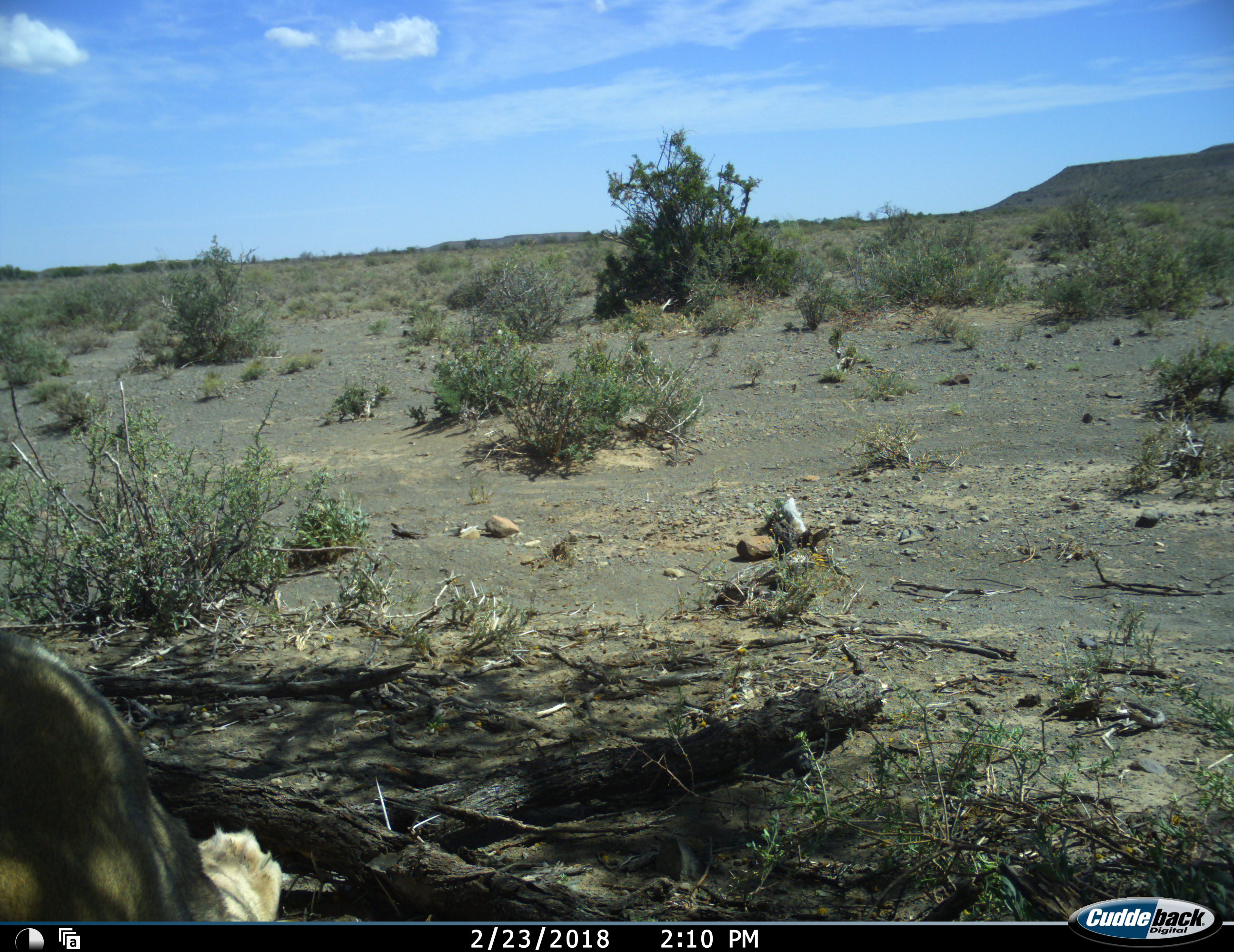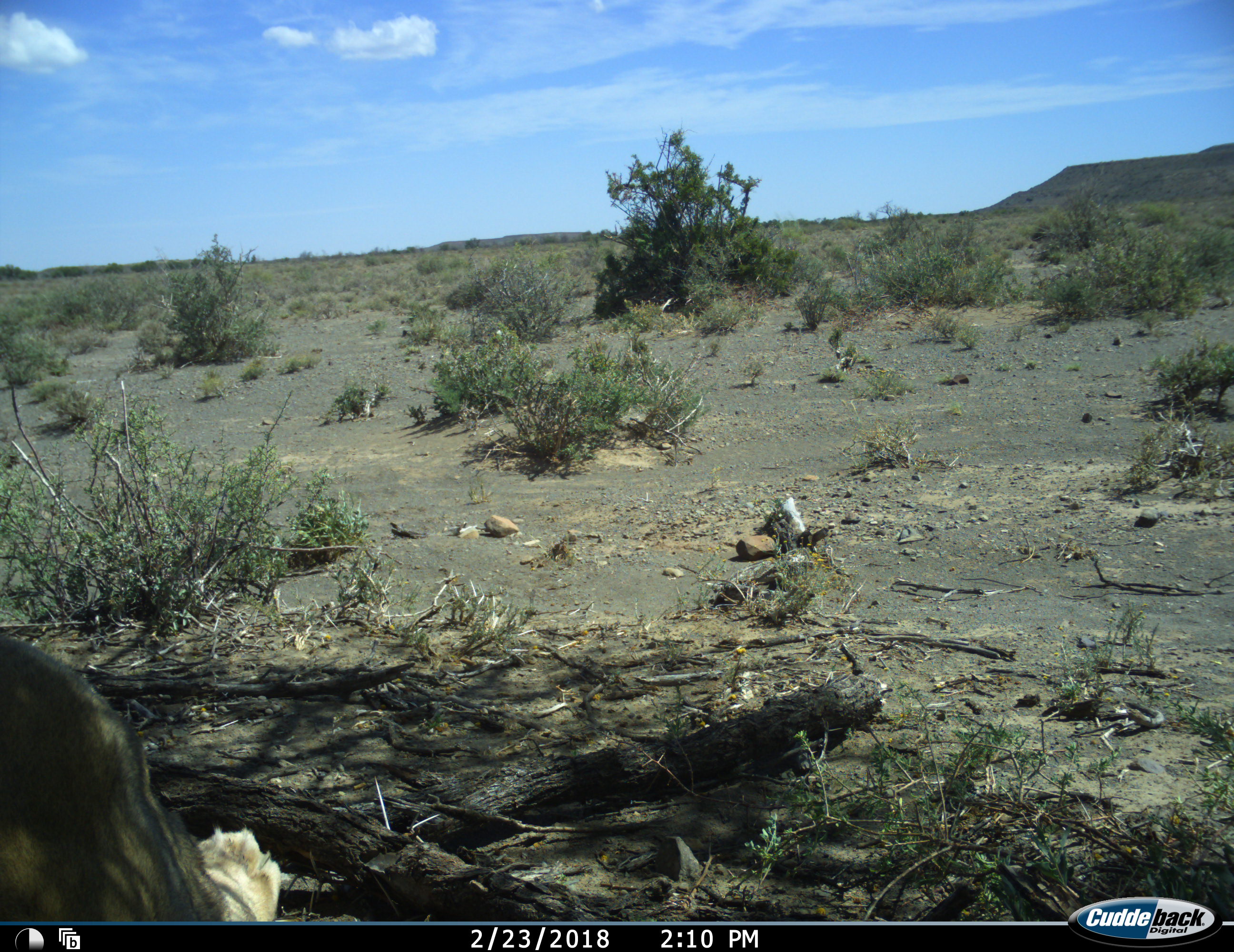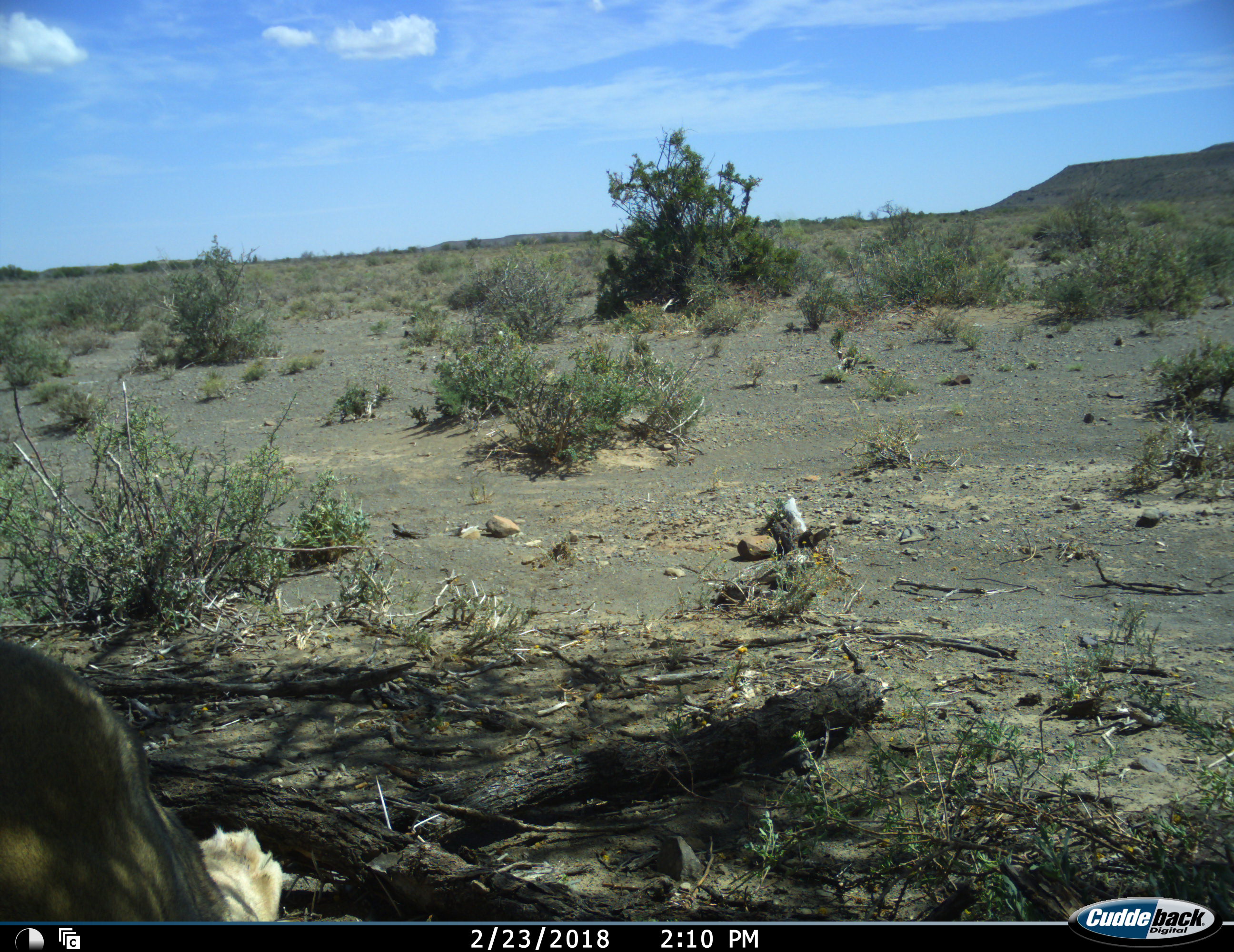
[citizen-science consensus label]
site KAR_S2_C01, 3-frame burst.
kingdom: Animalia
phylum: Chordata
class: Mammalia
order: Carnivora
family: Felidae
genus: Panthera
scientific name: Panthera leo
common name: lion female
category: lionfemale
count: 1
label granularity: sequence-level